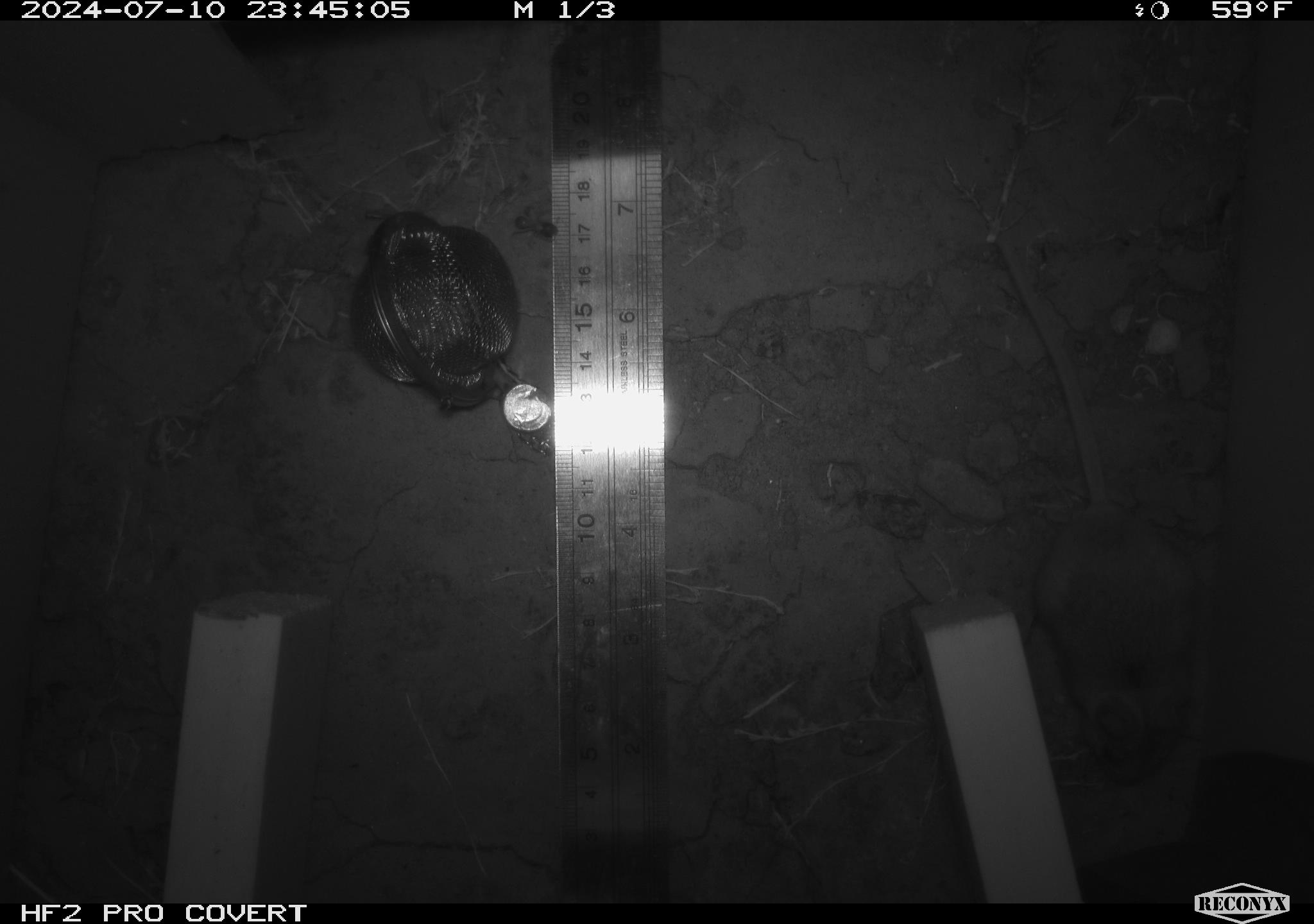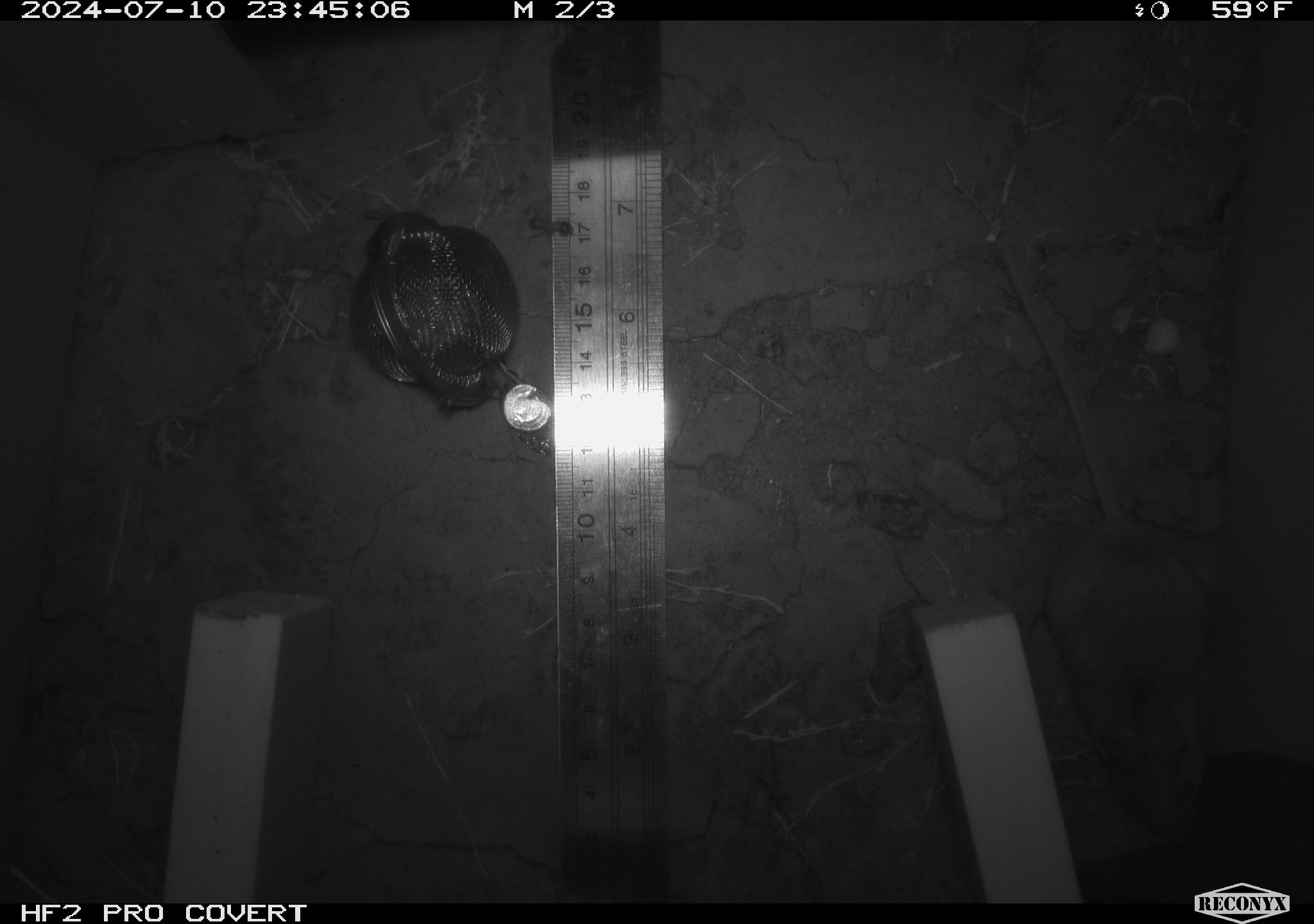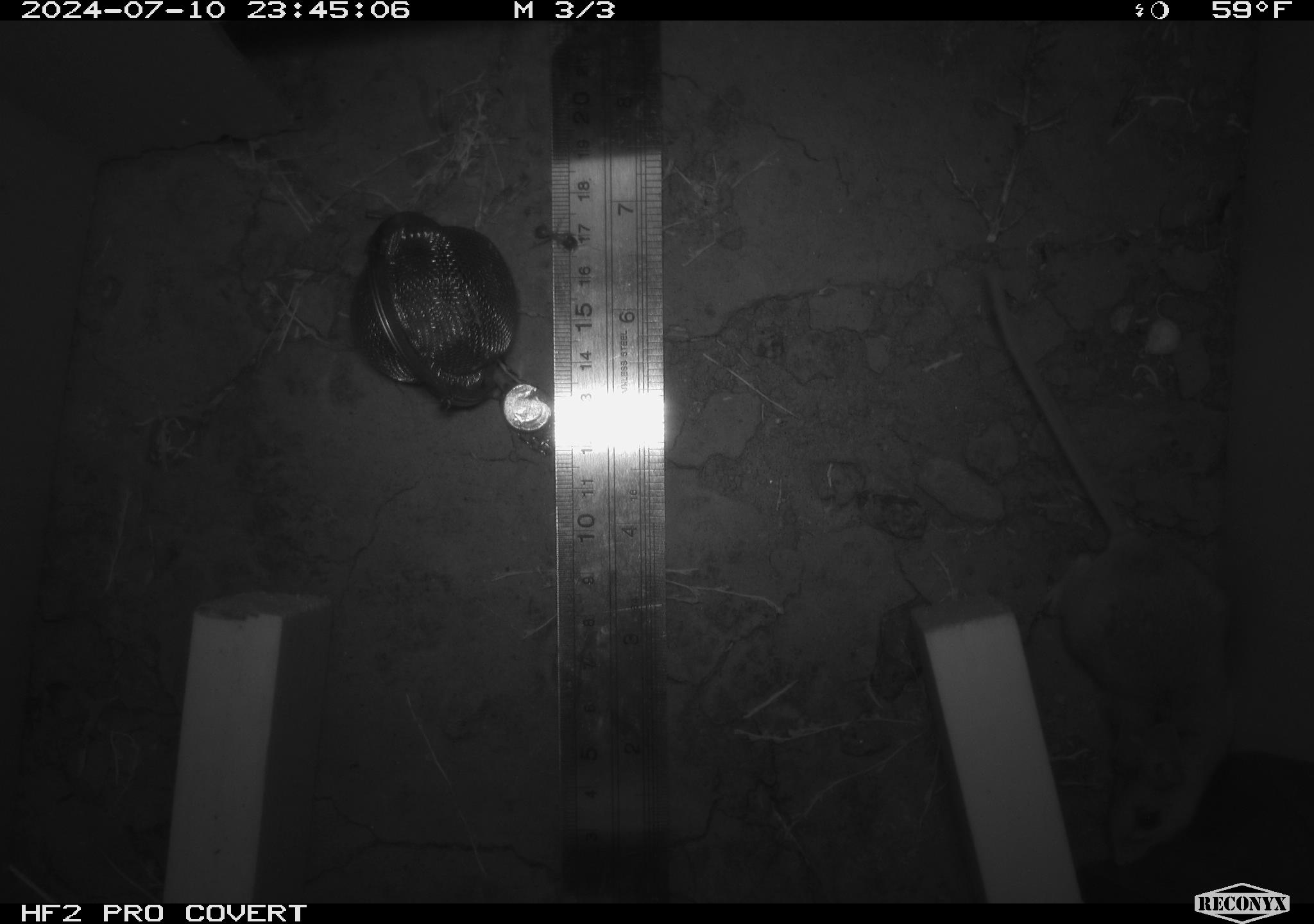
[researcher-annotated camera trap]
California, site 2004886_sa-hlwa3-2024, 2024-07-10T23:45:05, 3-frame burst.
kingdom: Animalia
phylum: Chordata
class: Mammalia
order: Rodentia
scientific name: Rodentia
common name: mouse species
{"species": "mouse species (Rodentia)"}